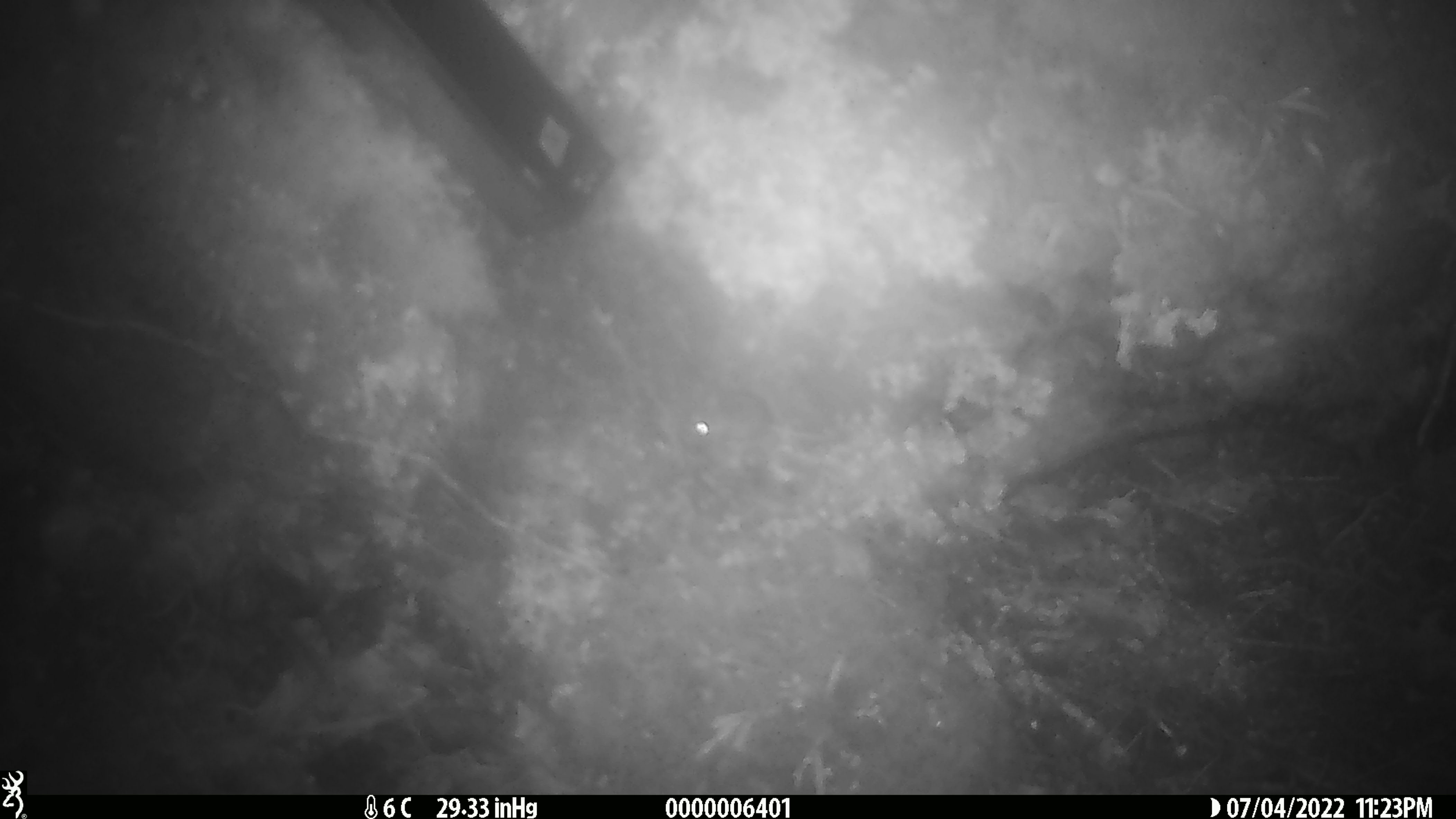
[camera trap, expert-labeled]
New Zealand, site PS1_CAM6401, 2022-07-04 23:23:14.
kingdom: Animalia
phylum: Chordata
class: Mammalia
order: Rodentia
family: Muridae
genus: Mus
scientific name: Mus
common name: mouse